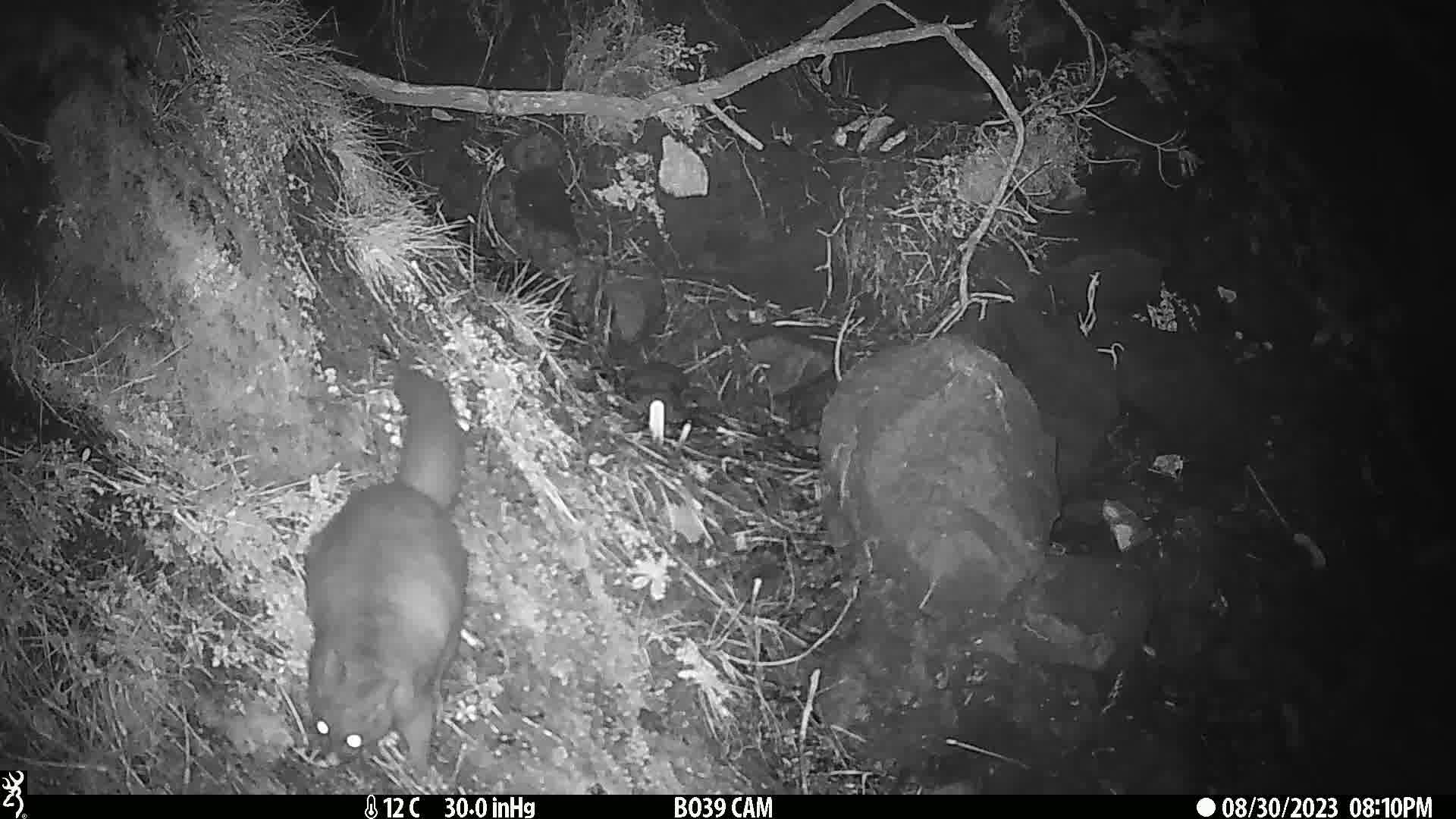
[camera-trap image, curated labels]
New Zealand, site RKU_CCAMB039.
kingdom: Animalia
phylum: Chordata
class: Mammalia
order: Diprotodontia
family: Phalangeridae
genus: Trichosurus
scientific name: Trichosurus vulpecula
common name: common brushtail possum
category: possum